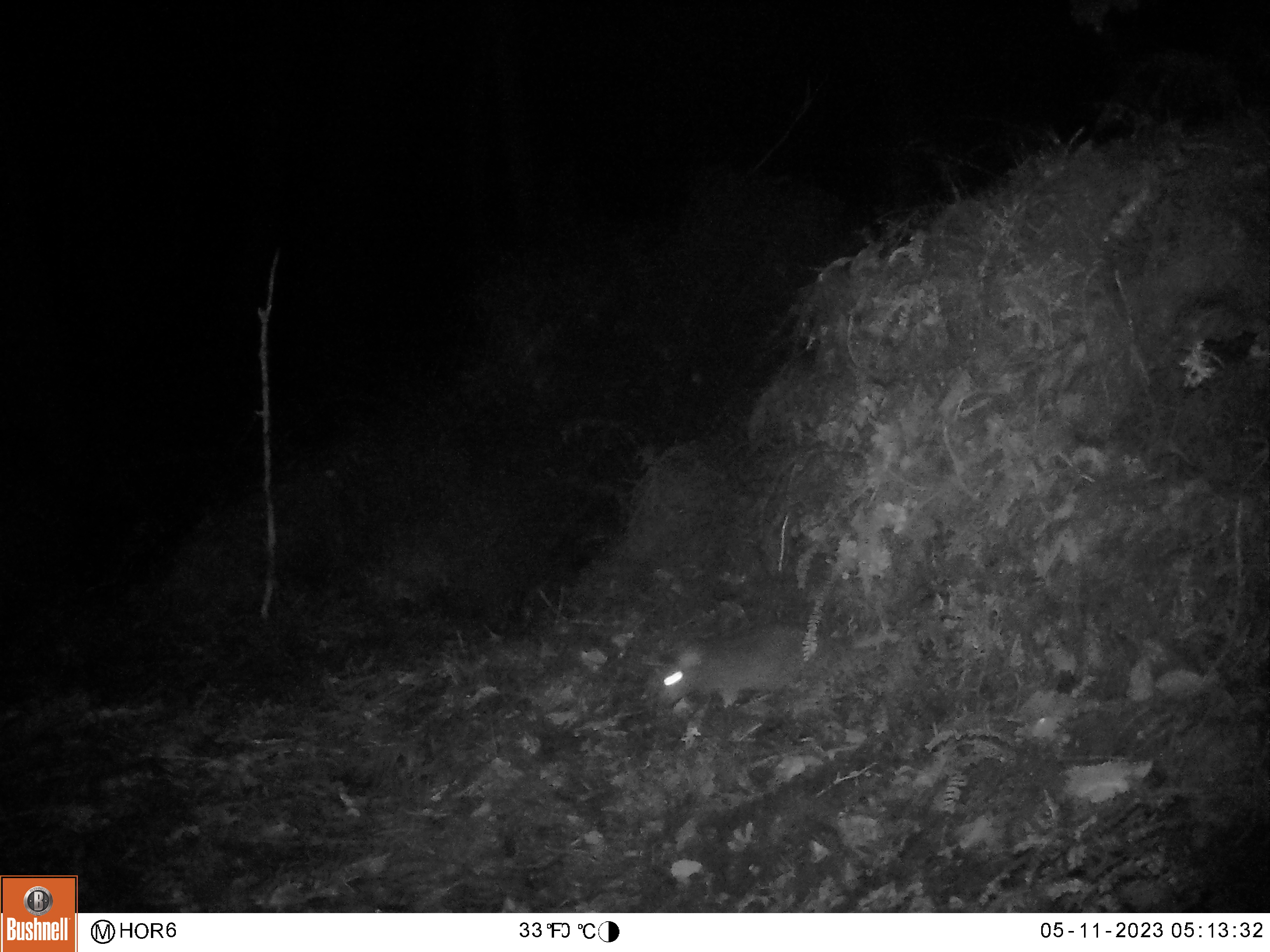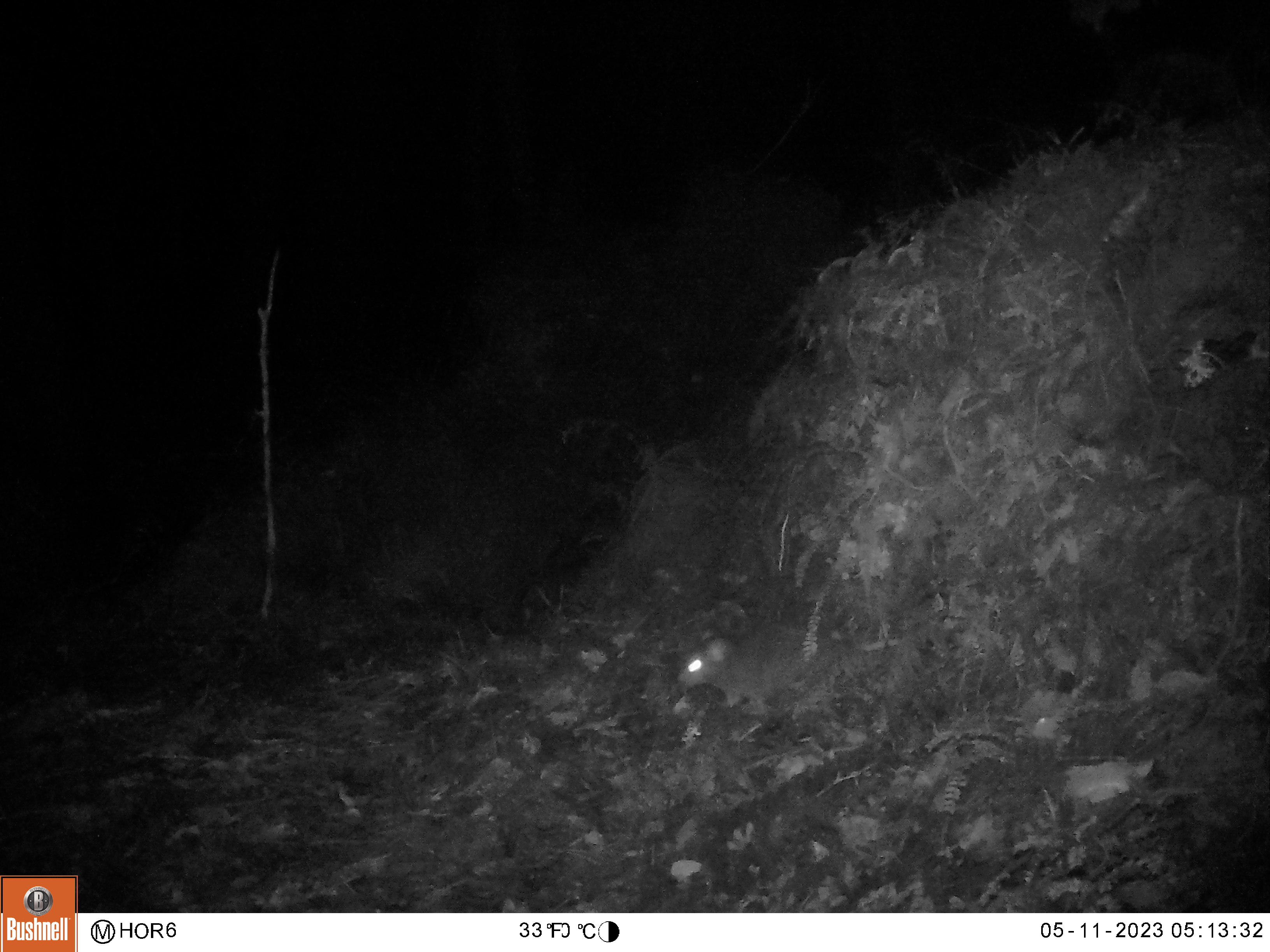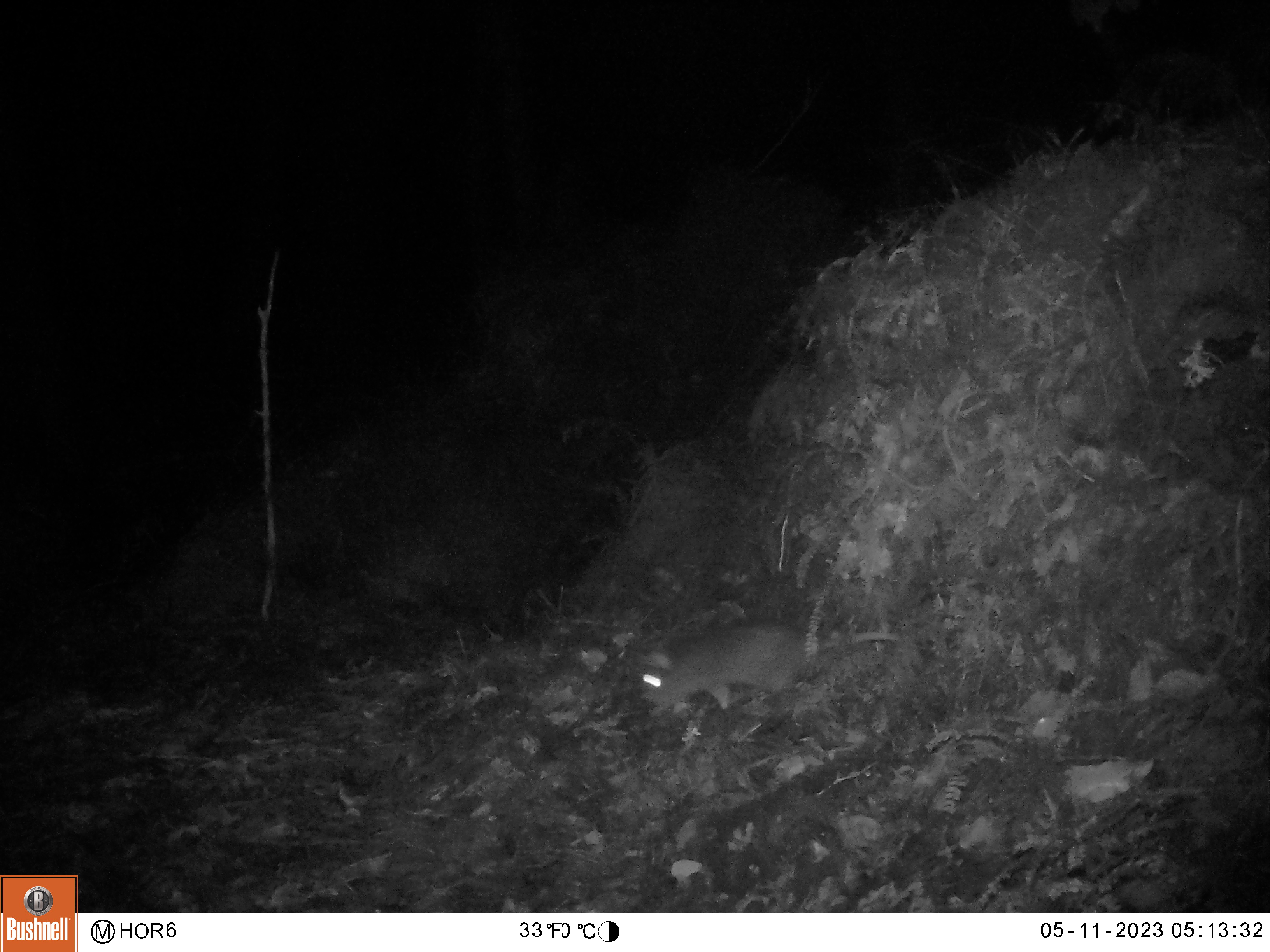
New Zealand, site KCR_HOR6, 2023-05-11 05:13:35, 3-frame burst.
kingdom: Animalia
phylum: Chordata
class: Mammalia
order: Rodentia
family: Muridae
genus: Rattus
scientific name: Rattus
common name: rat